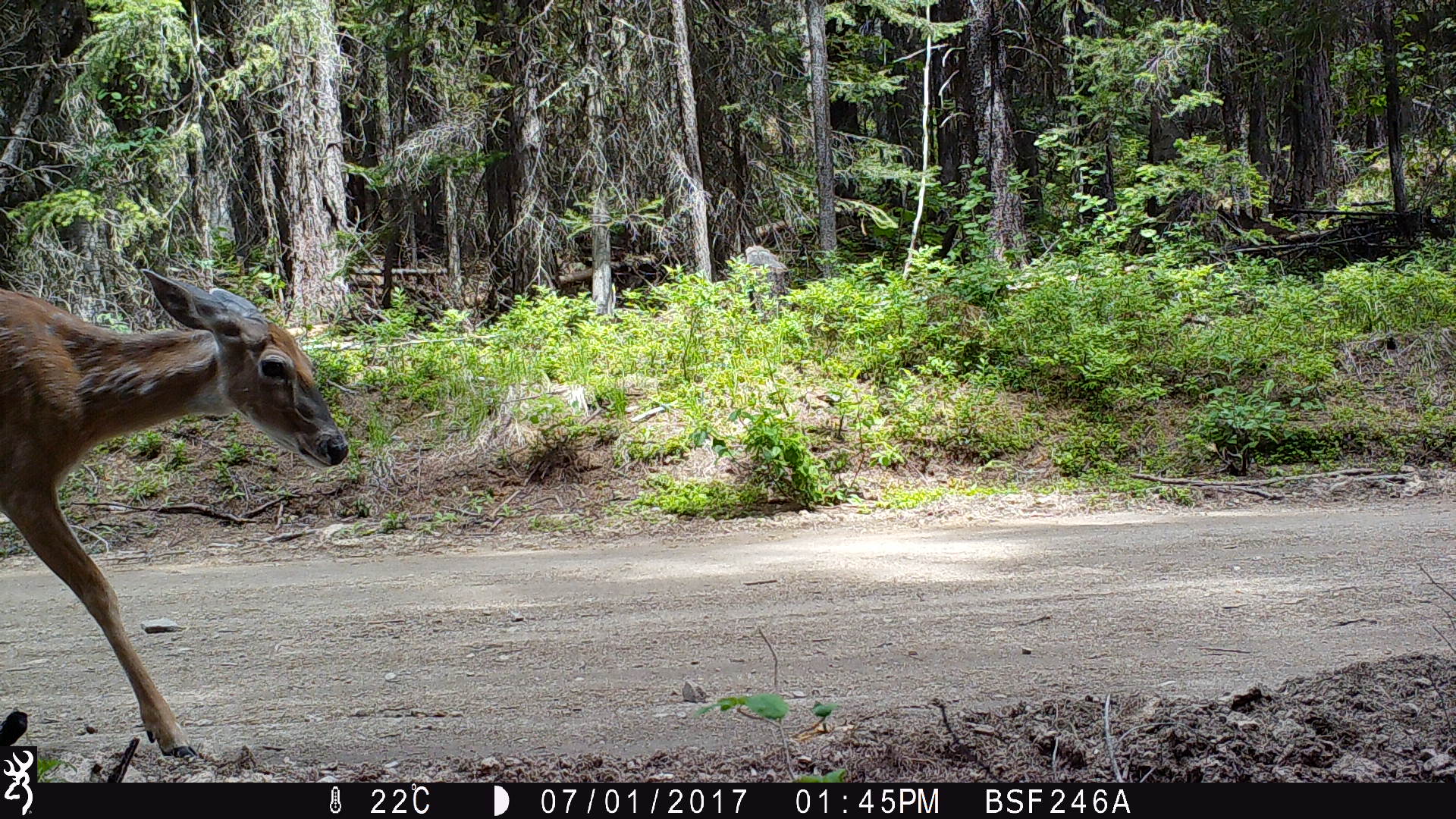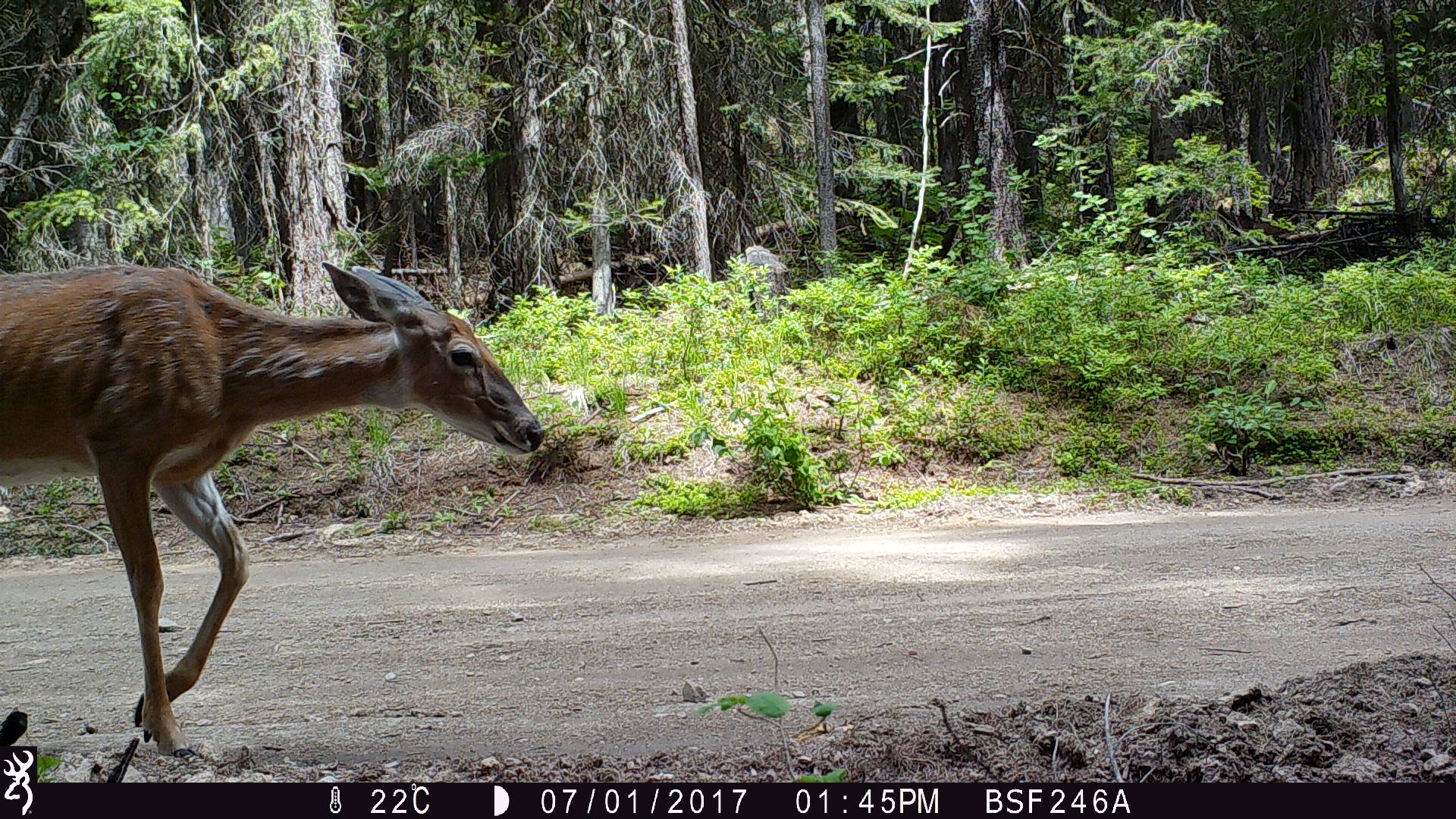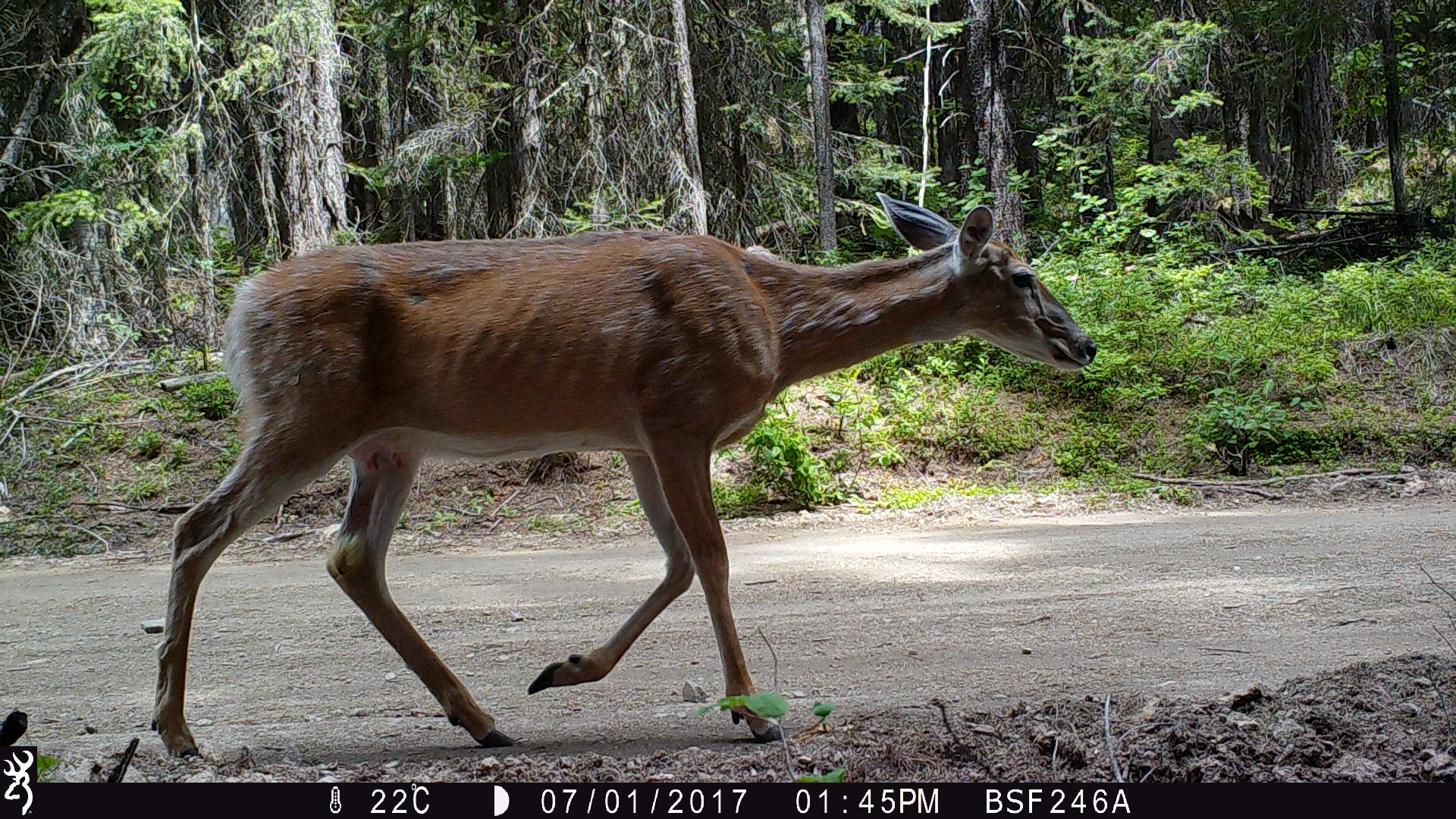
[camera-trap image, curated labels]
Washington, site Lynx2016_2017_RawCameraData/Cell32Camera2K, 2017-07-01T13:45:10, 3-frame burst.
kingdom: Animalia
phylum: Chordata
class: Mammalia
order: Artiodactyla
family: Cervidae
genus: Odocoileus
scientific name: Odocoileus virginianus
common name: white-tailed deer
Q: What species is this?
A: Odocoileus virginianus (white-tailed deer).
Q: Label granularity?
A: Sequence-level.